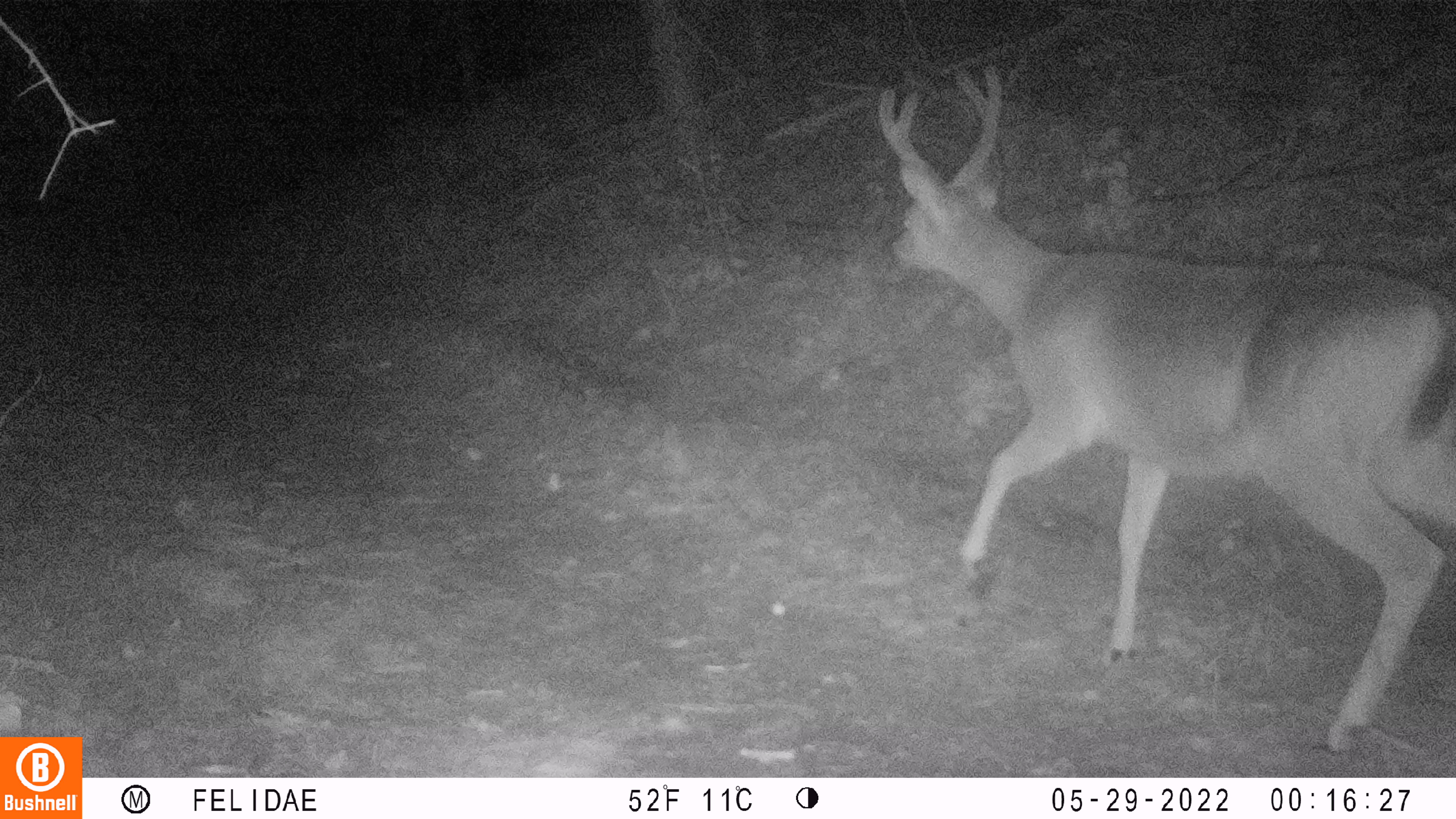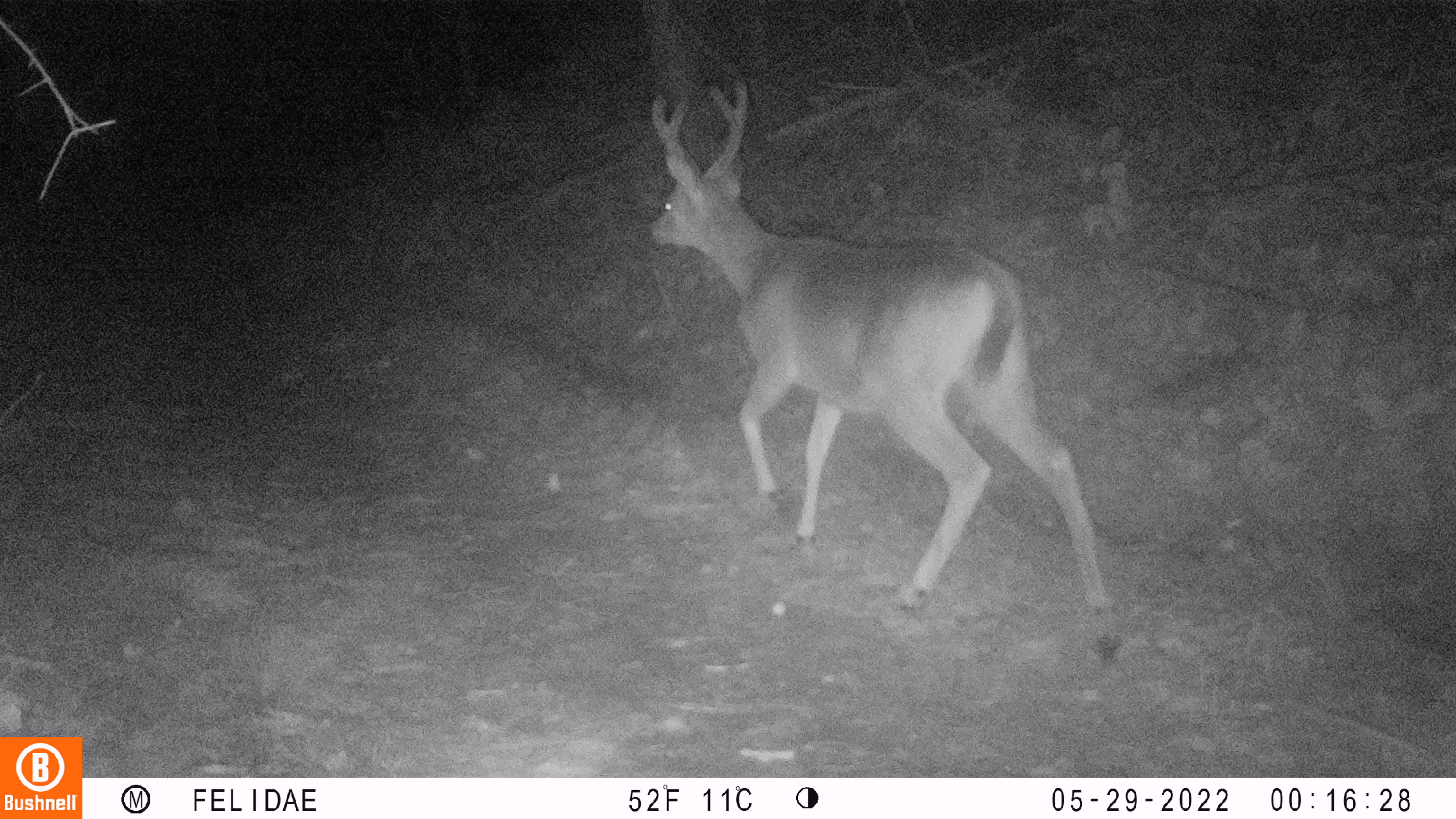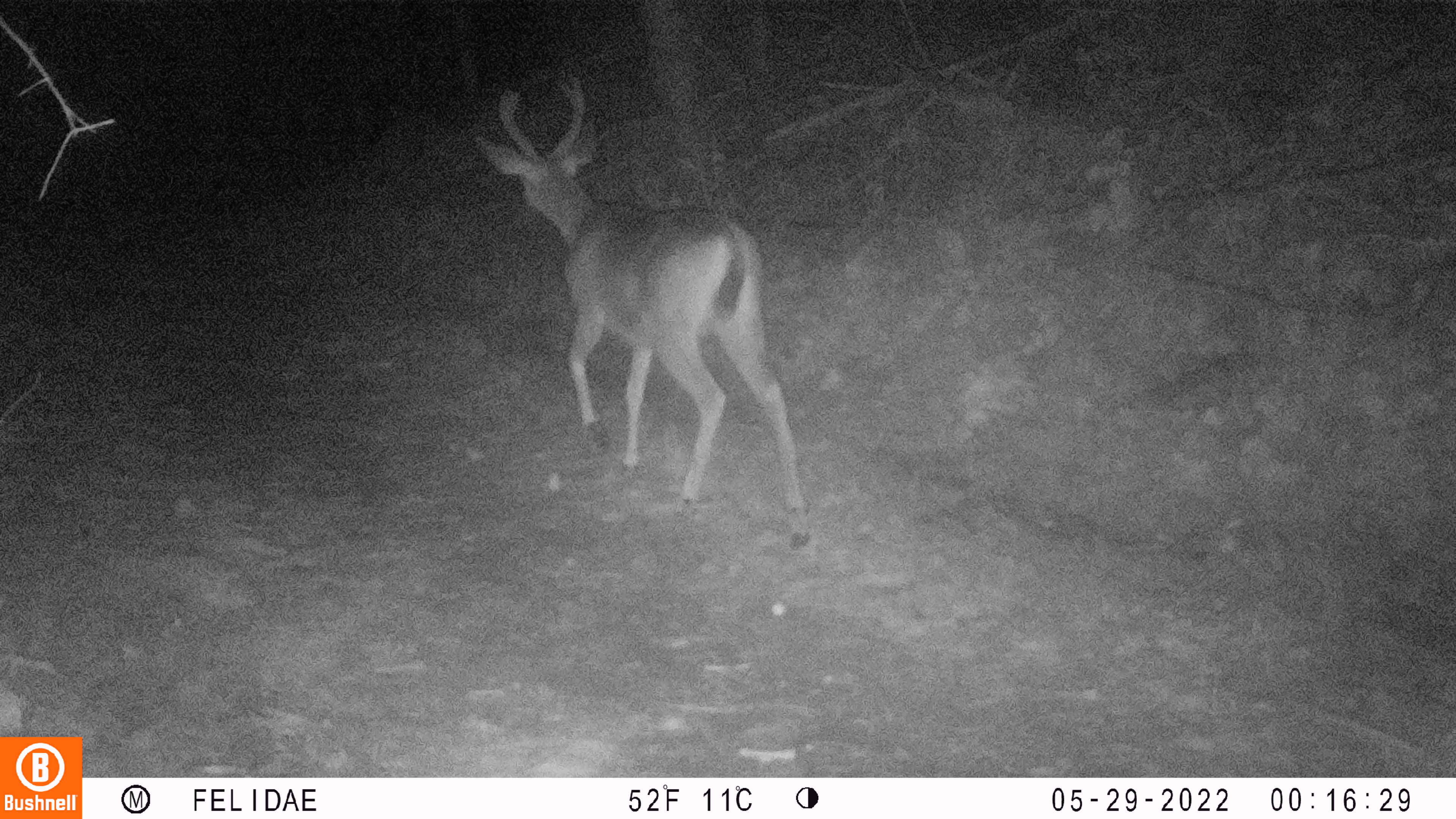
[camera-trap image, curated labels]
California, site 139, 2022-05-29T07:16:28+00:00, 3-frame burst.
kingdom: Animalia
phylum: Chordata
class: Mammalia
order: Artiodactyla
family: Cervidae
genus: Odocoileus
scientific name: Odocoileus hemionus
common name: mule deer